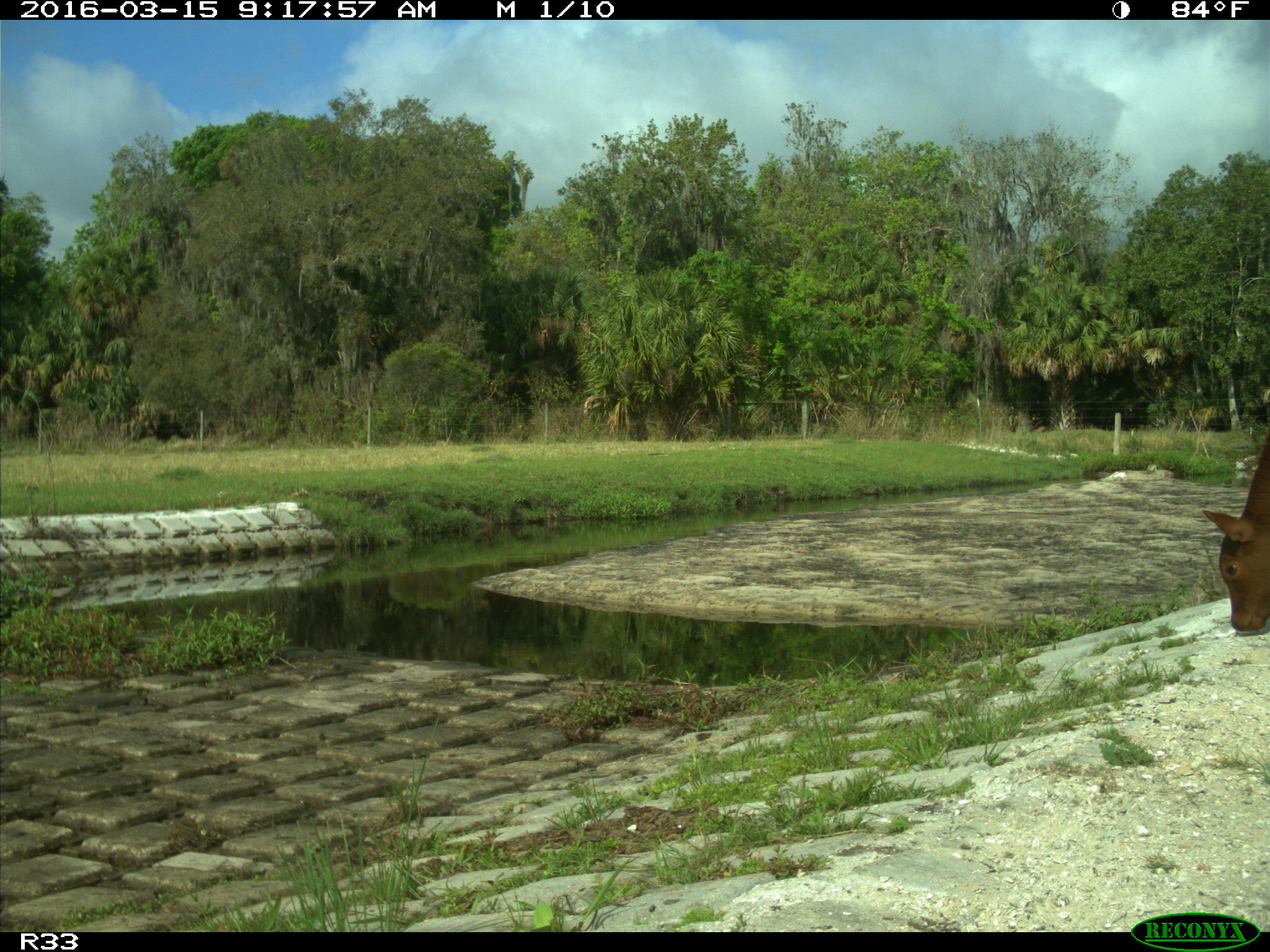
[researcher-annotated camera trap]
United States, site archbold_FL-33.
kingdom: Animalia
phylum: Chordata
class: Mammalia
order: Artiodactyla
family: Bovidae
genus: Bos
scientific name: Bos taurus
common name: domestic cow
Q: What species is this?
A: Bos taurus (domestic cow).